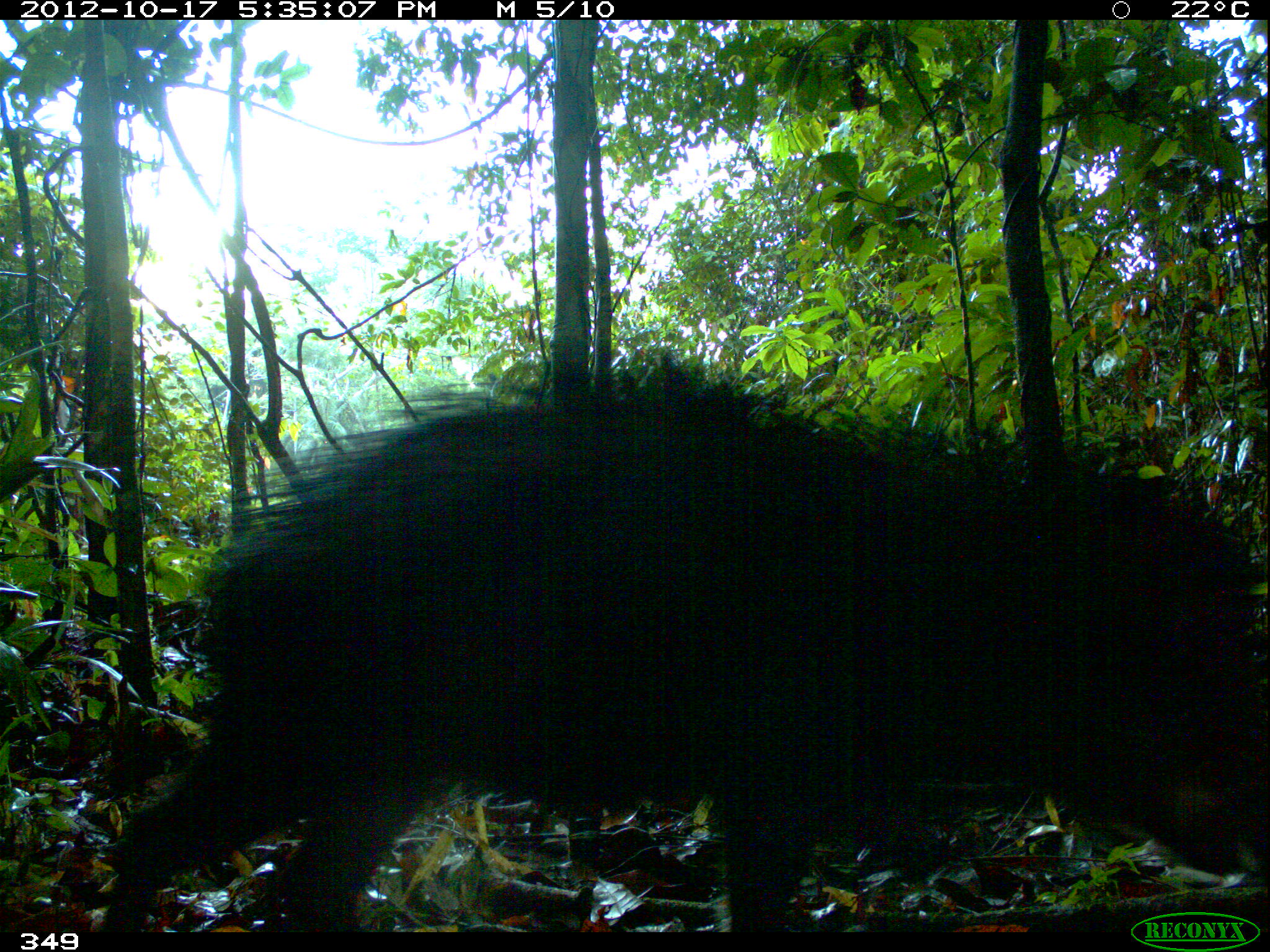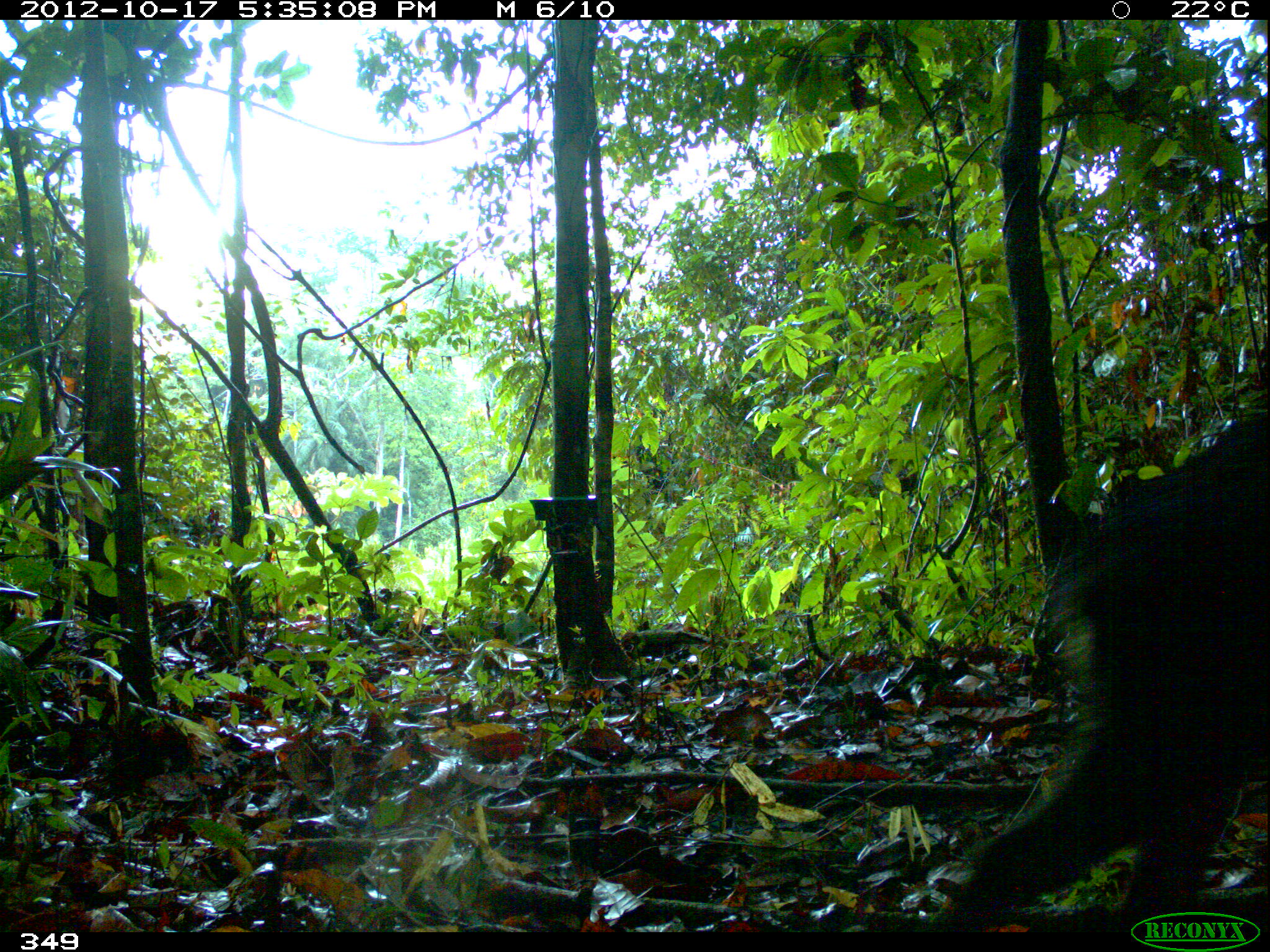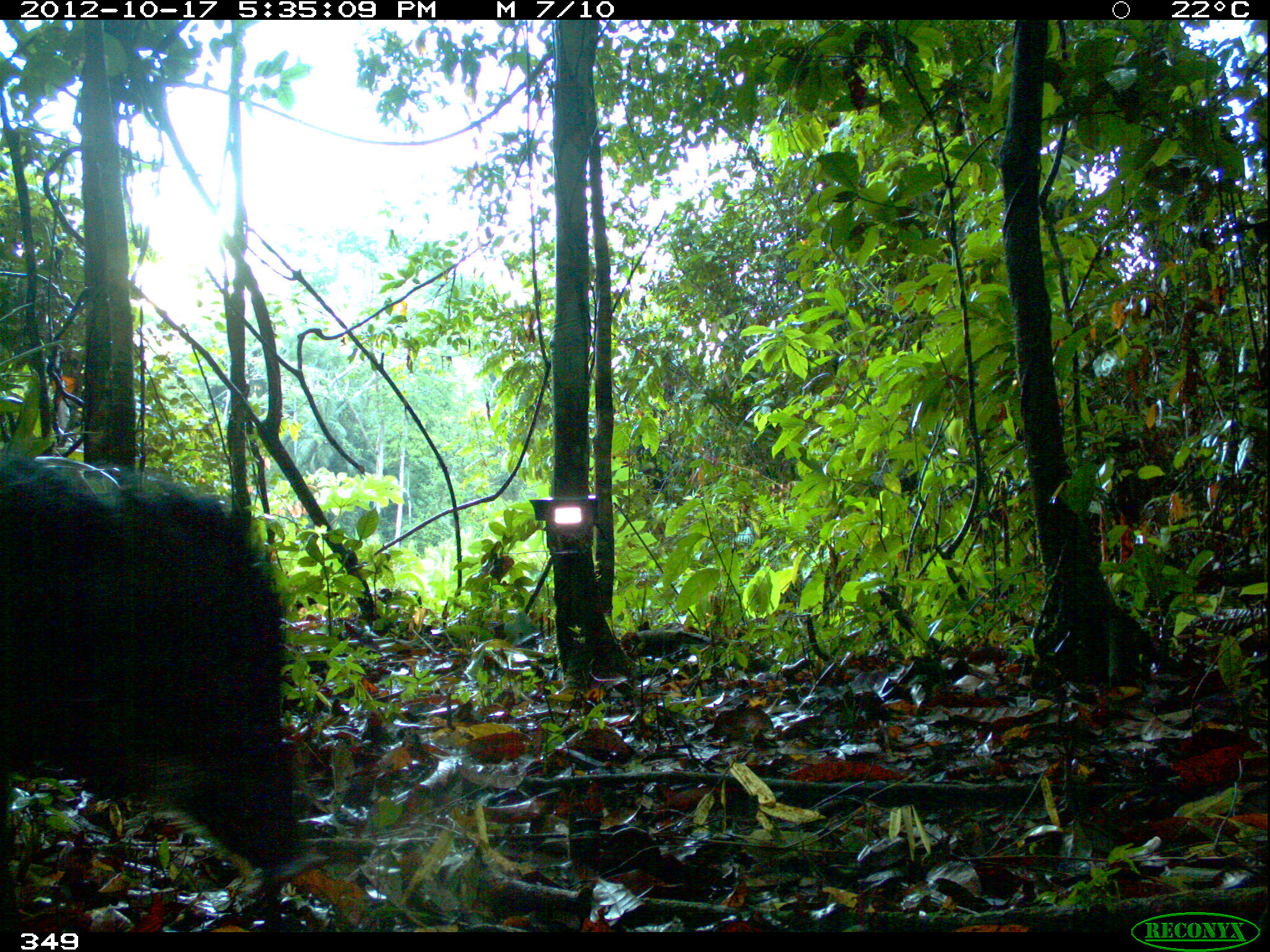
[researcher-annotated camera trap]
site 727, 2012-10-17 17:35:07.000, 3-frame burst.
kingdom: Animalia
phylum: Chordata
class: Mammalia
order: Artiodactyla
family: Tayassuidae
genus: Tayassu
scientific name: Tayassu pecari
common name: white-lipped peccary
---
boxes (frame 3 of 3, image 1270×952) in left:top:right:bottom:
tayassu pecari: 1:454:304:876